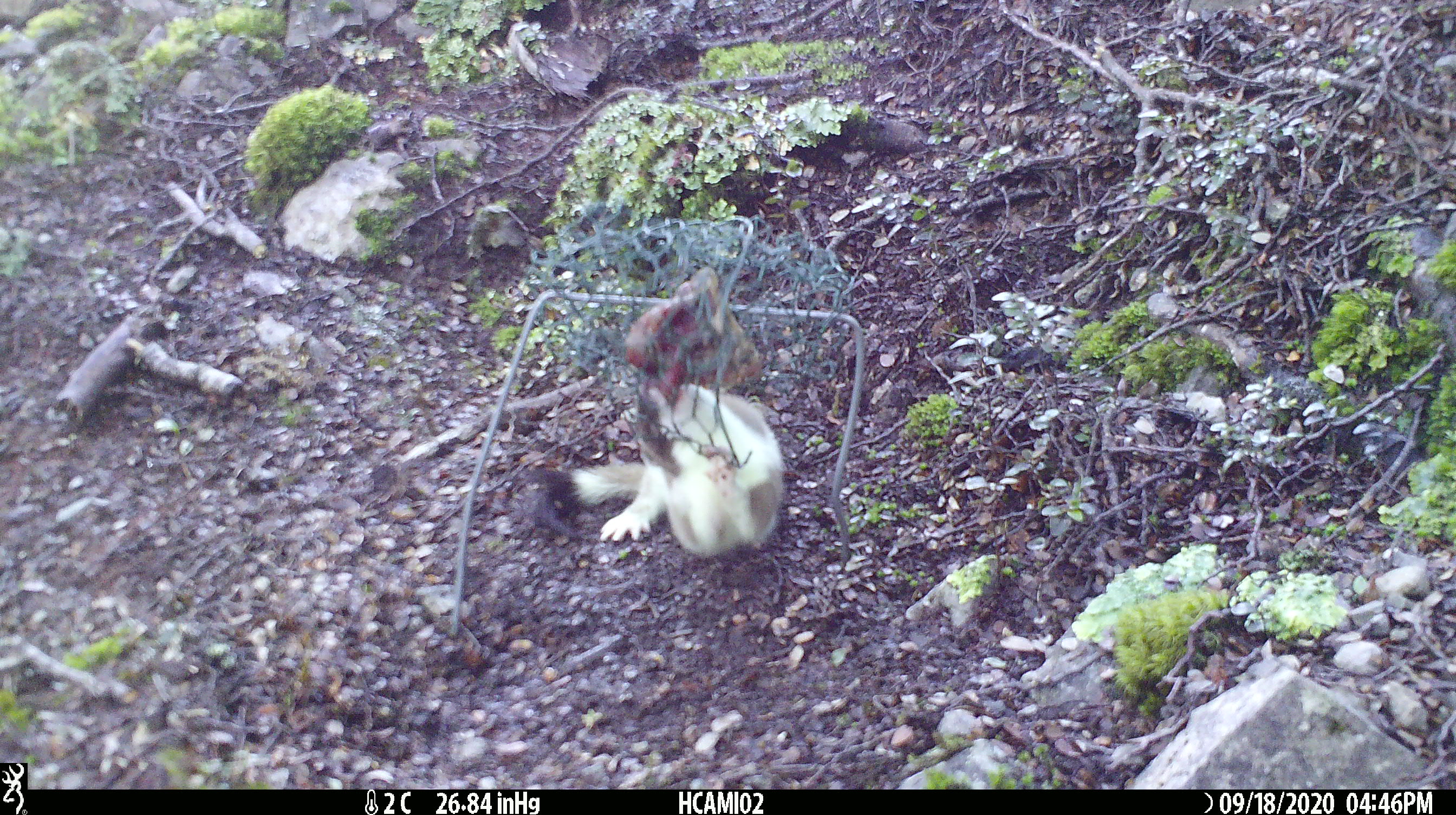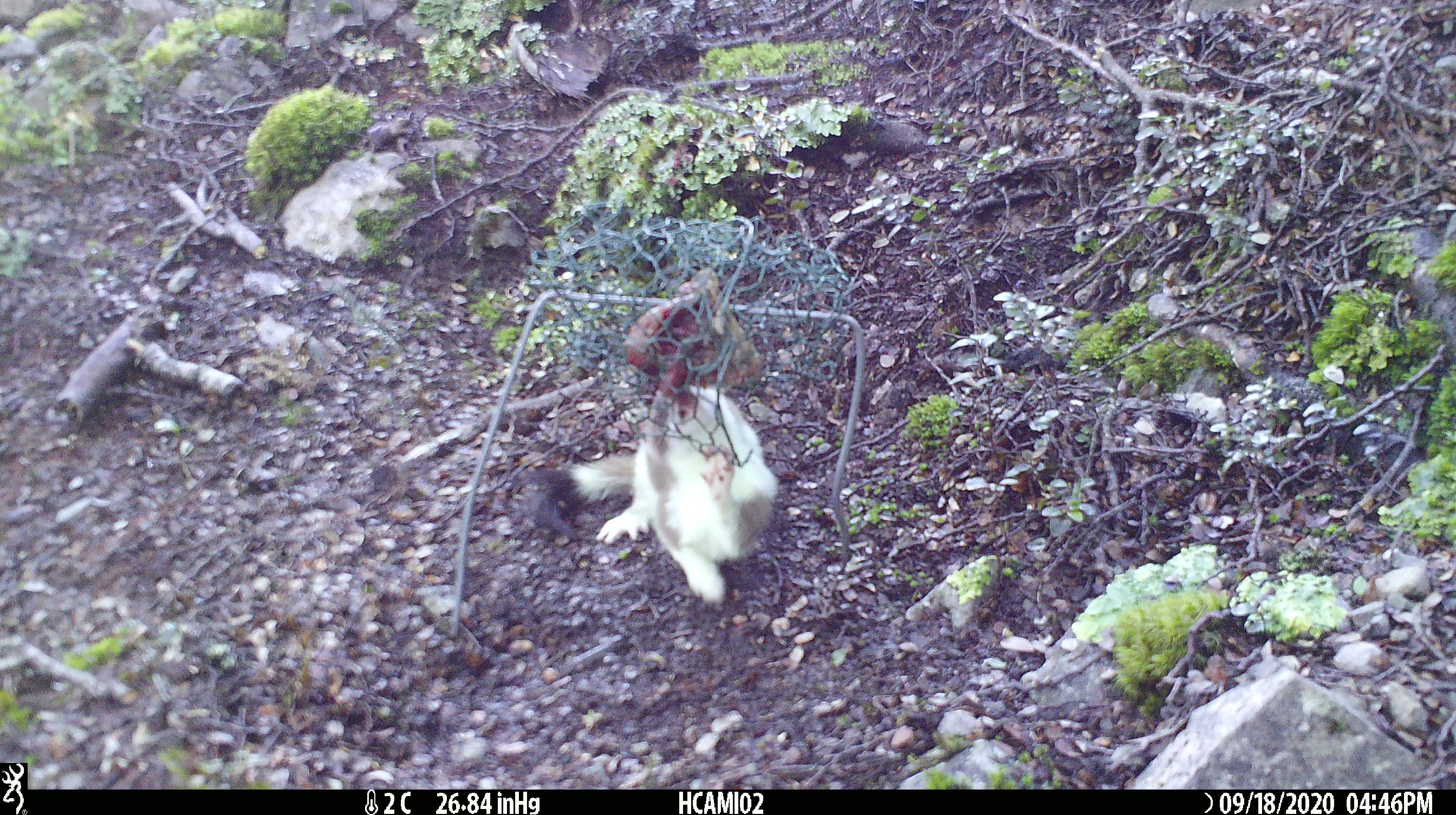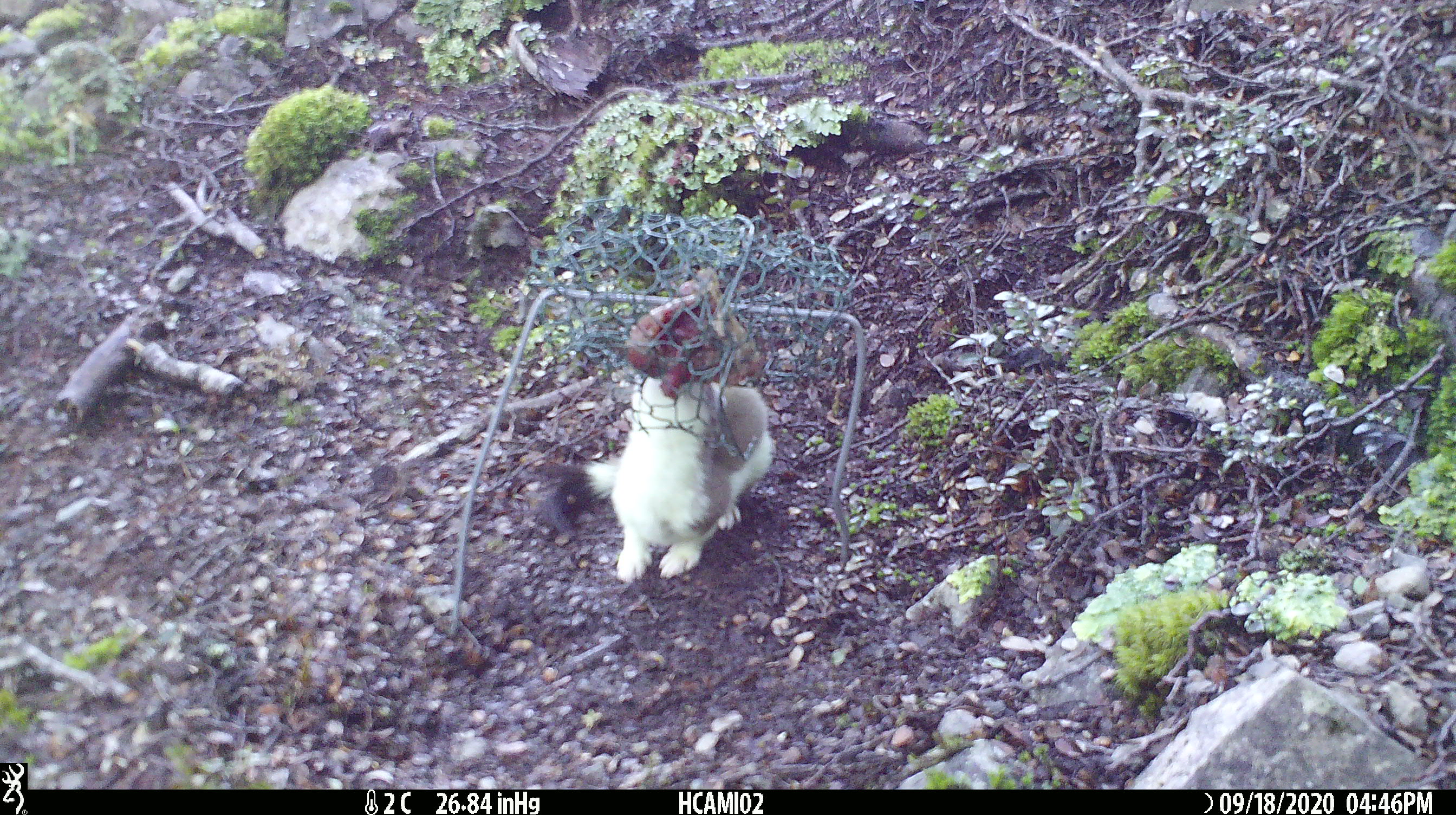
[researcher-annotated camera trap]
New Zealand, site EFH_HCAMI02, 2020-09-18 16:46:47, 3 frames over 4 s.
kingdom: Animalia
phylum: Chordata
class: Mammalia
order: Carnivora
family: Mustelidae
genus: Mustela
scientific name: Mustela erminea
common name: stoat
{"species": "stoat (Mustela erminea)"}